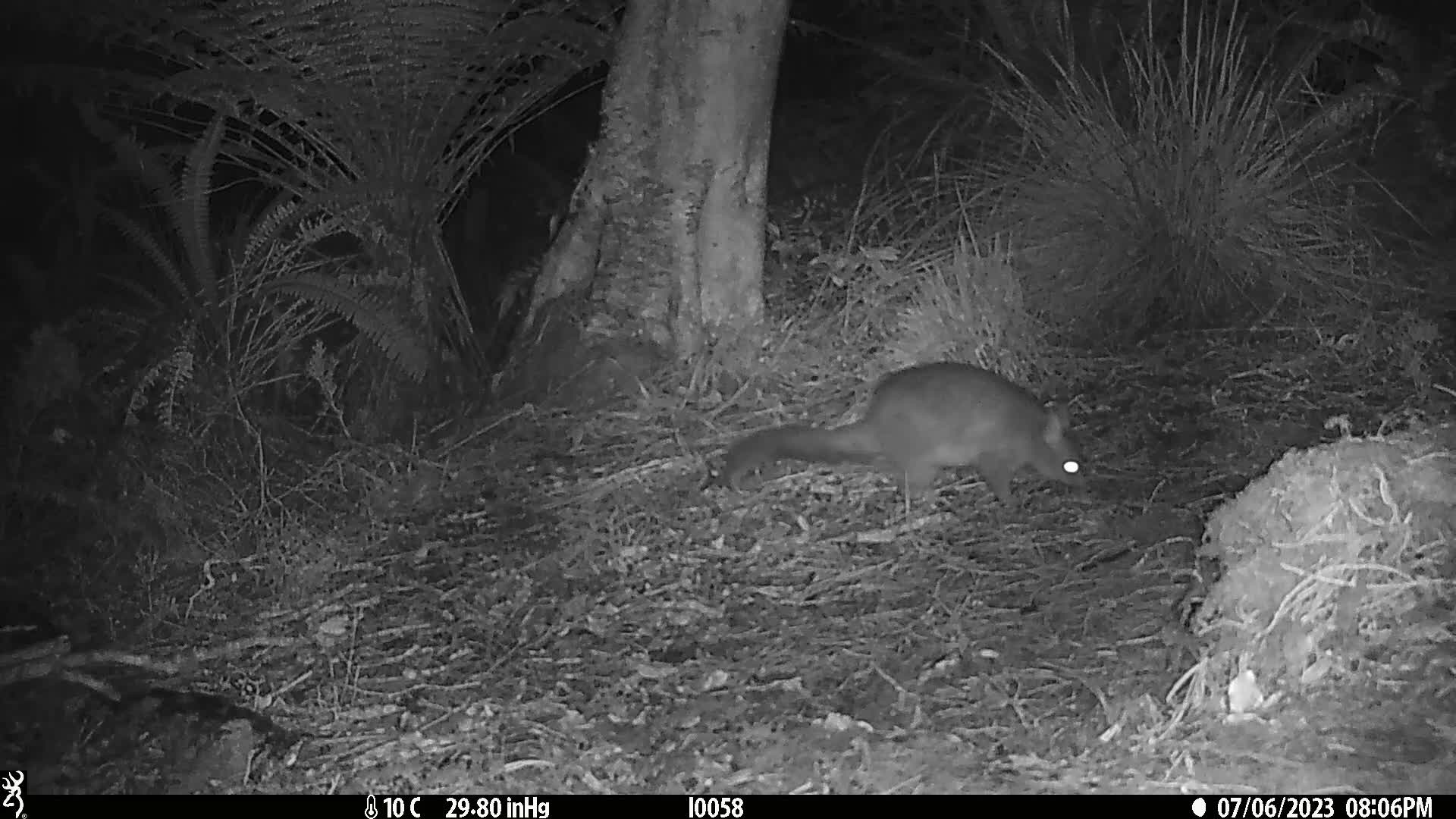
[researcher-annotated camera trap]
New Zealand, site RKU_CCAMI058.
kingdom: Animalia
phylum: Chordata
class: Mammalia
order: Diprotodontia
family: Phalangeridae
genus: Trichosurus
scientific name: Trichosurus vulpecula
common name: common brushtail possum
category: possum